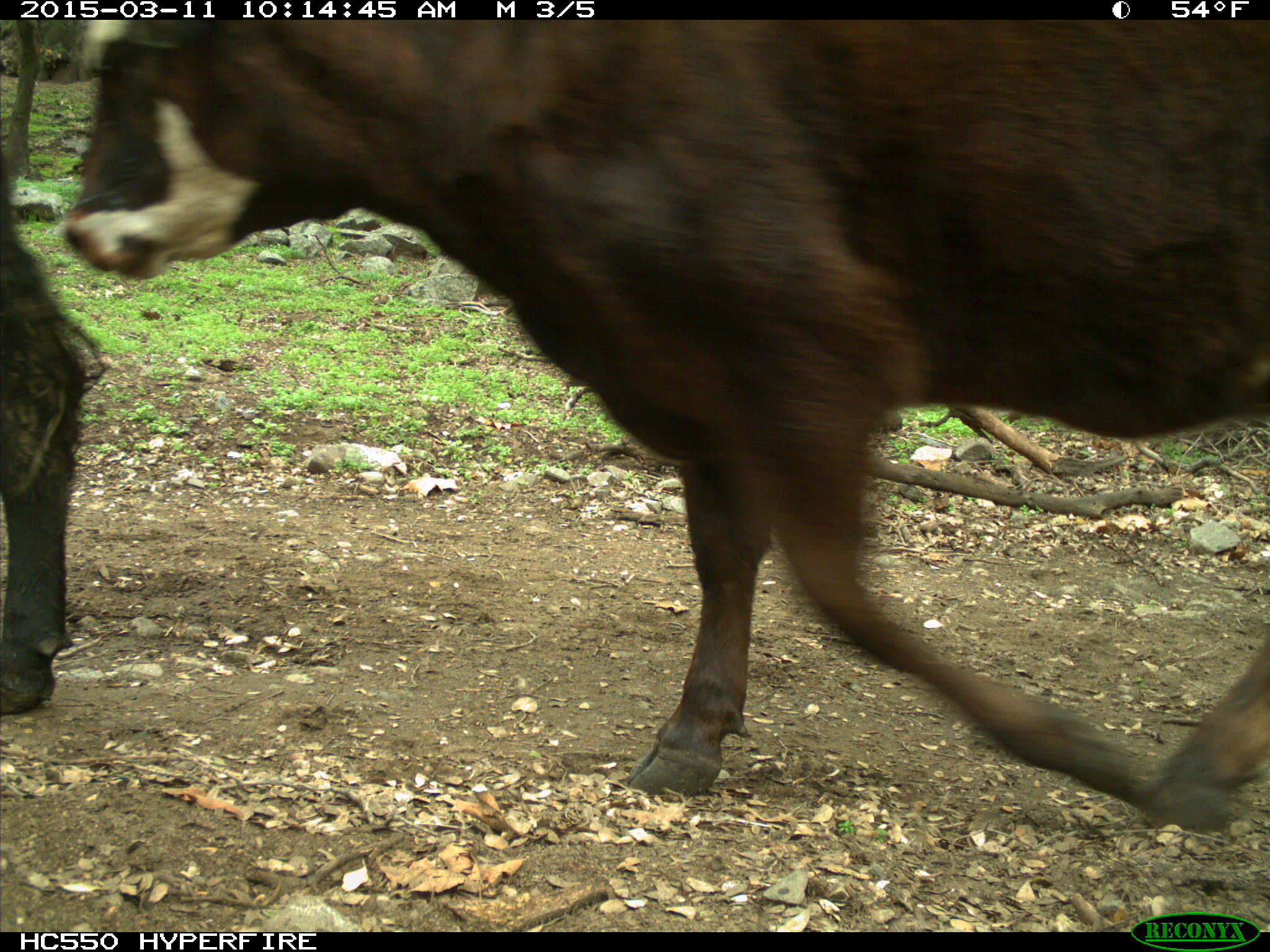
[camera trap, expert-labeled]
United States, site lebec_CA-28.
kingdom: Animalia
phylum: Chordata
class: Mammalia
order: Artiodactyla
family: Bovidae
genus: Bos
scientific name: Bos taurus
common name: domestic cow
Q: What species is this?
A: Bos taurus (domestic cow).